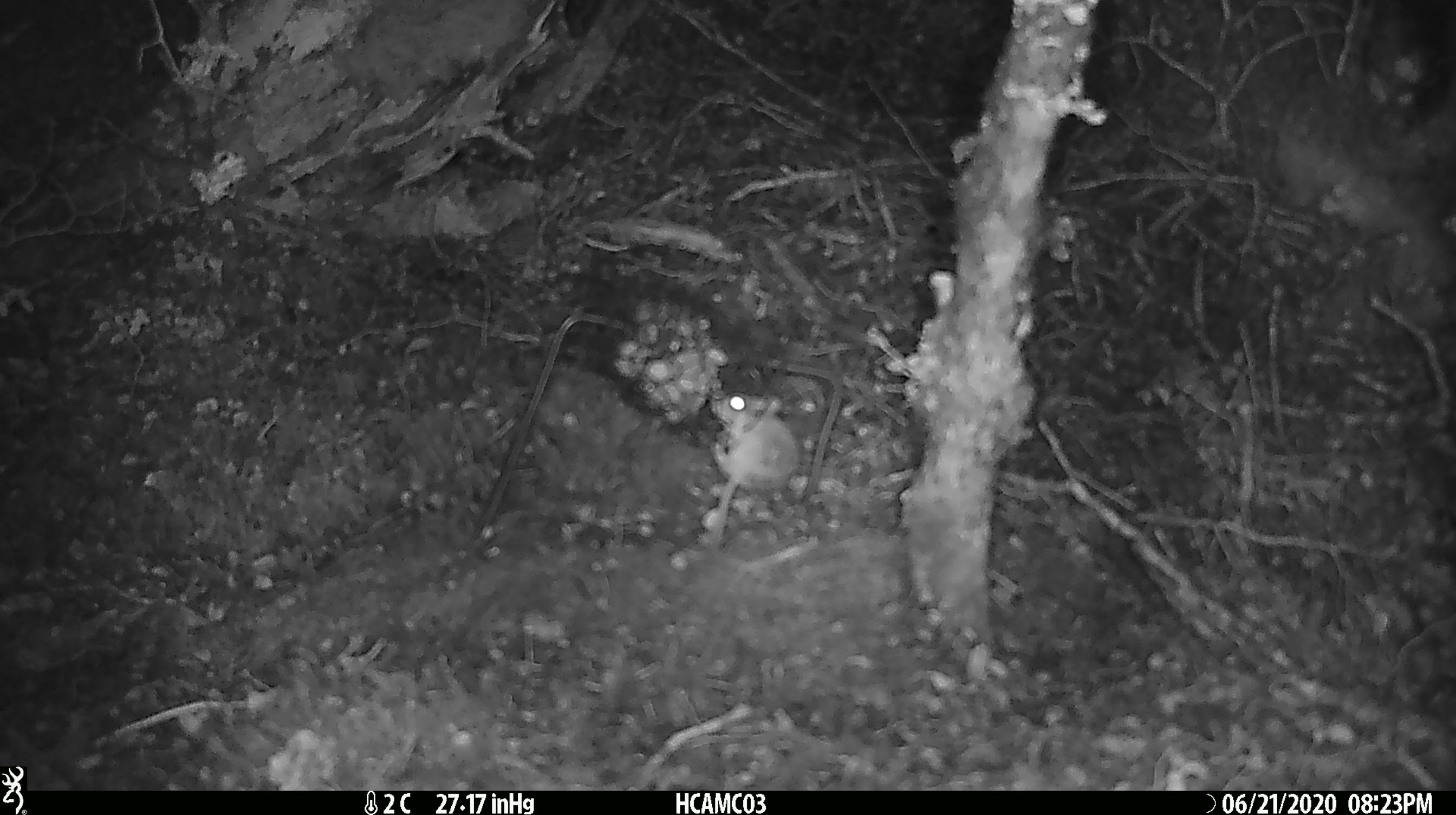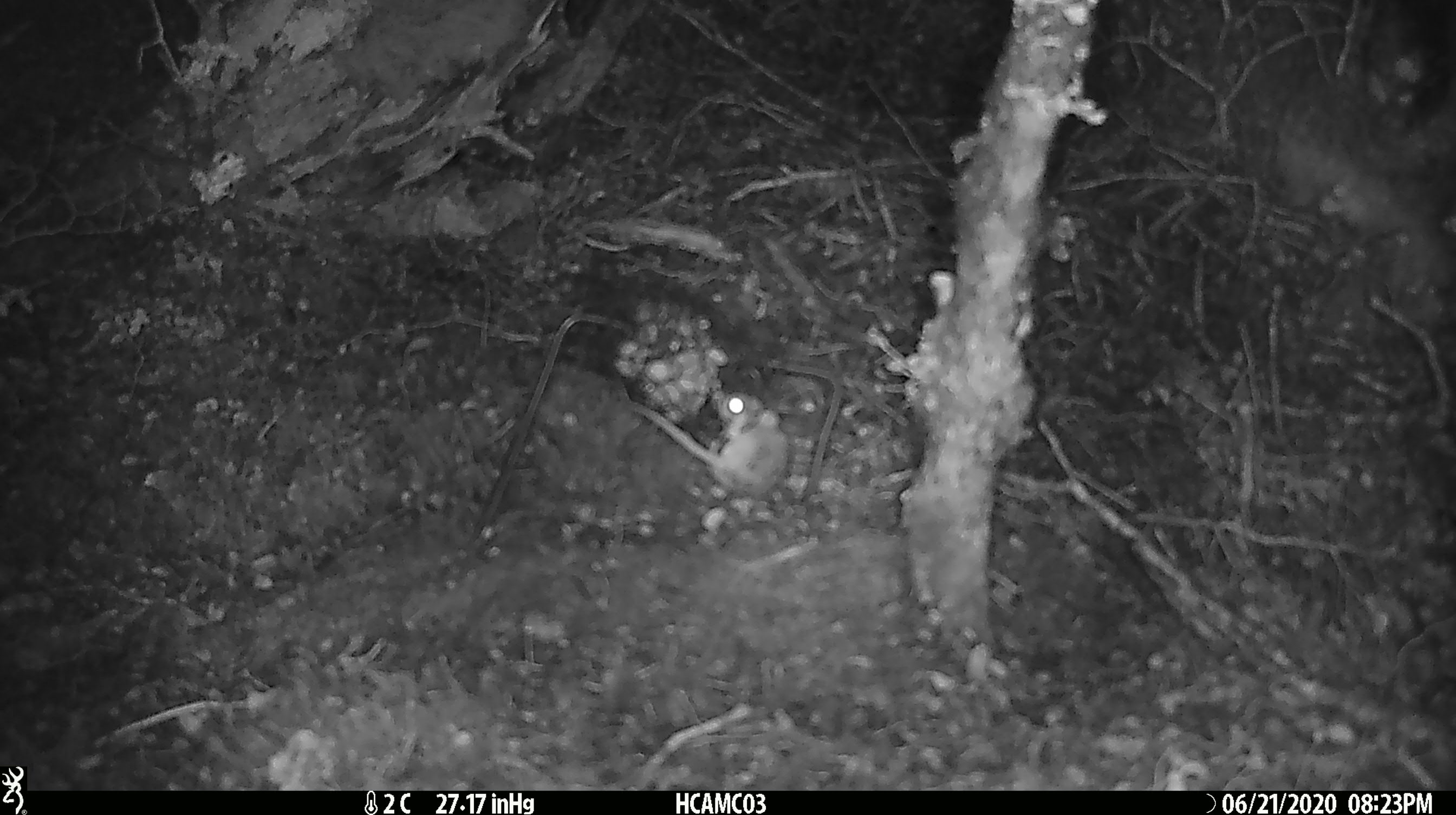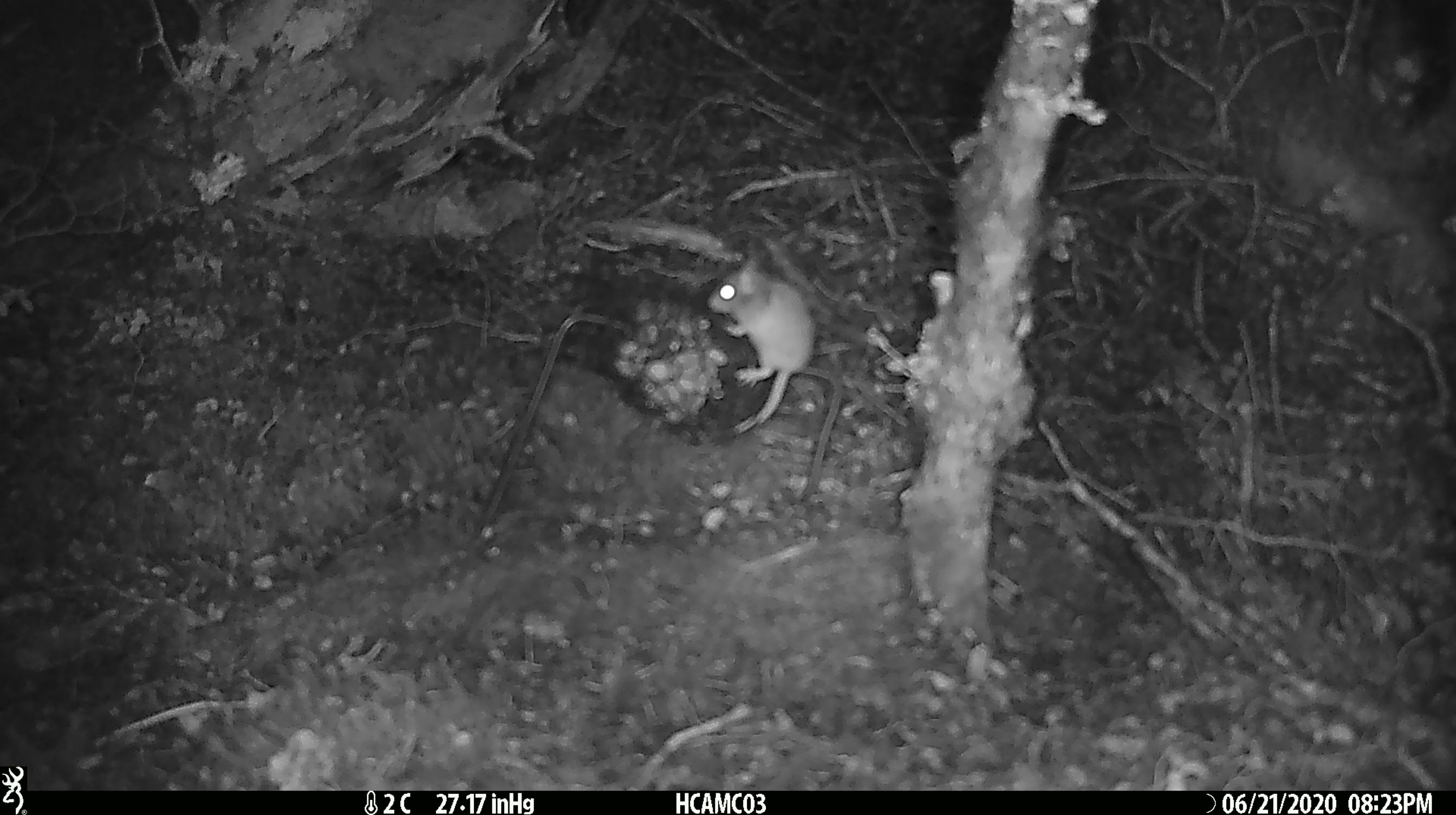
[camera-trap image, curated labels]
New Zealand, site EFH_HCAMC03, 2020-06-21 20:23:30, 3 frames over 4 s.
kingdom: Animalia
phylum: Chordata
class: Mammalia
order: Rodentia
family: Muridae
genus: Mus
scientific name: Mus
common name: mouse